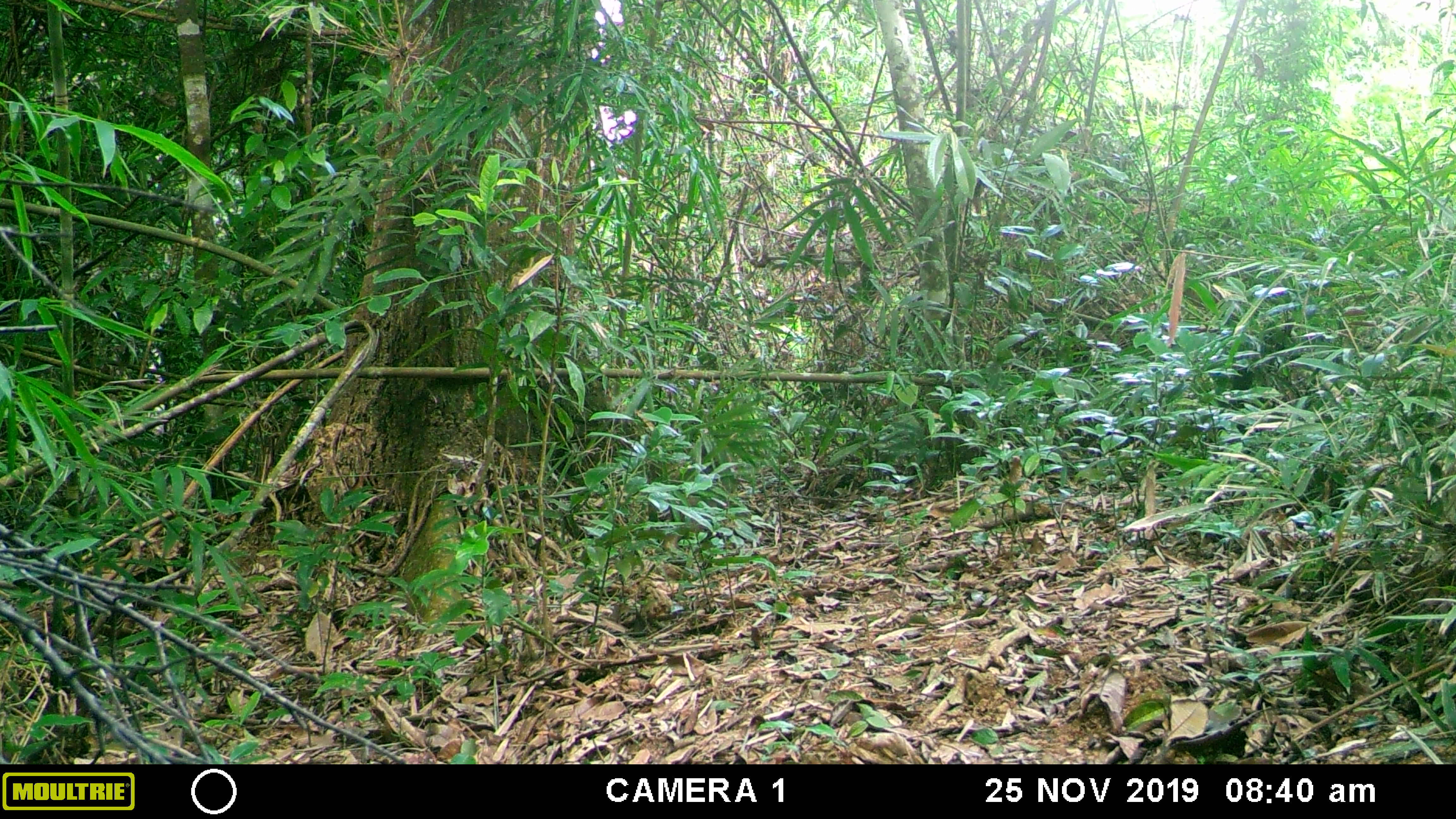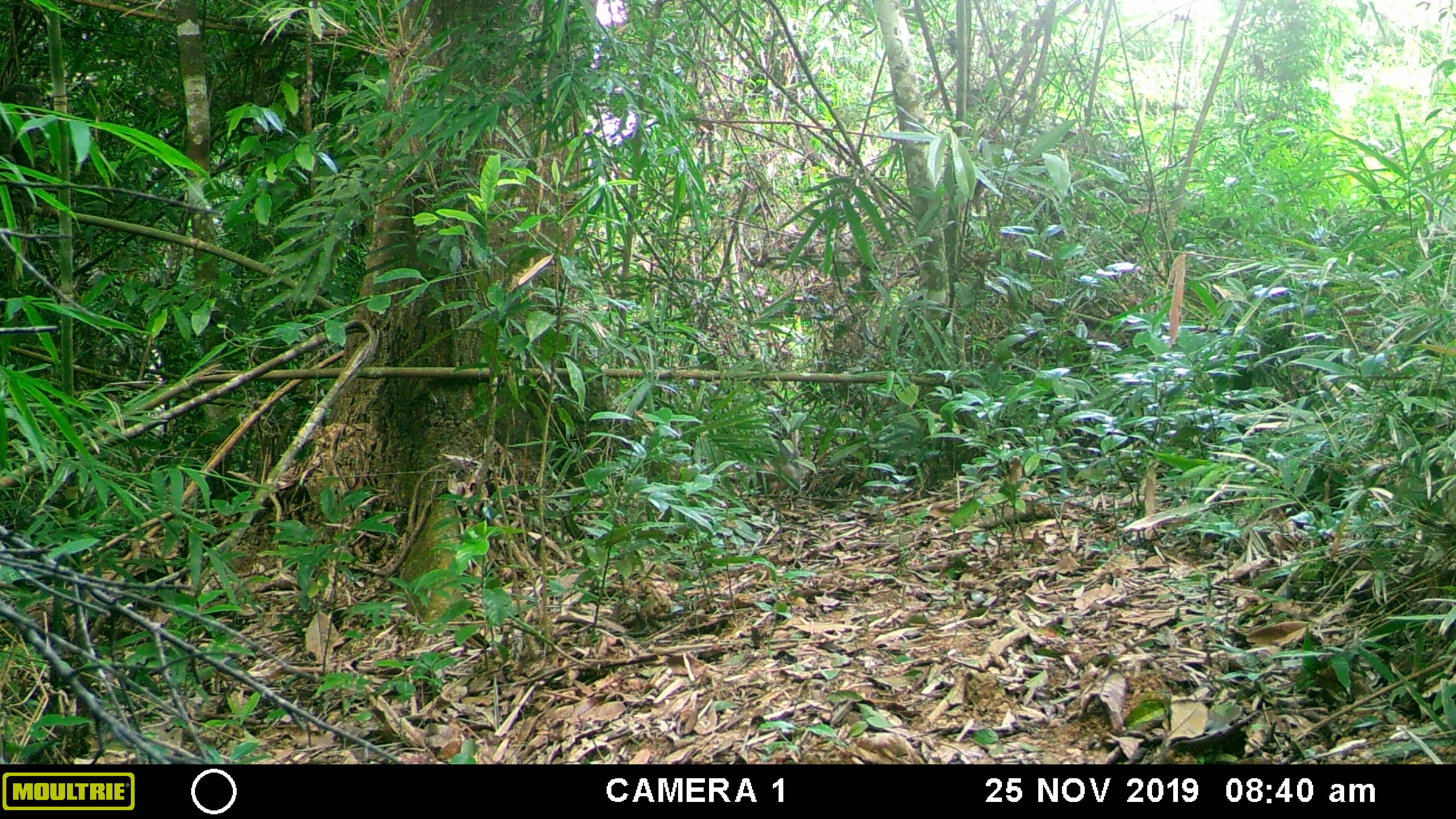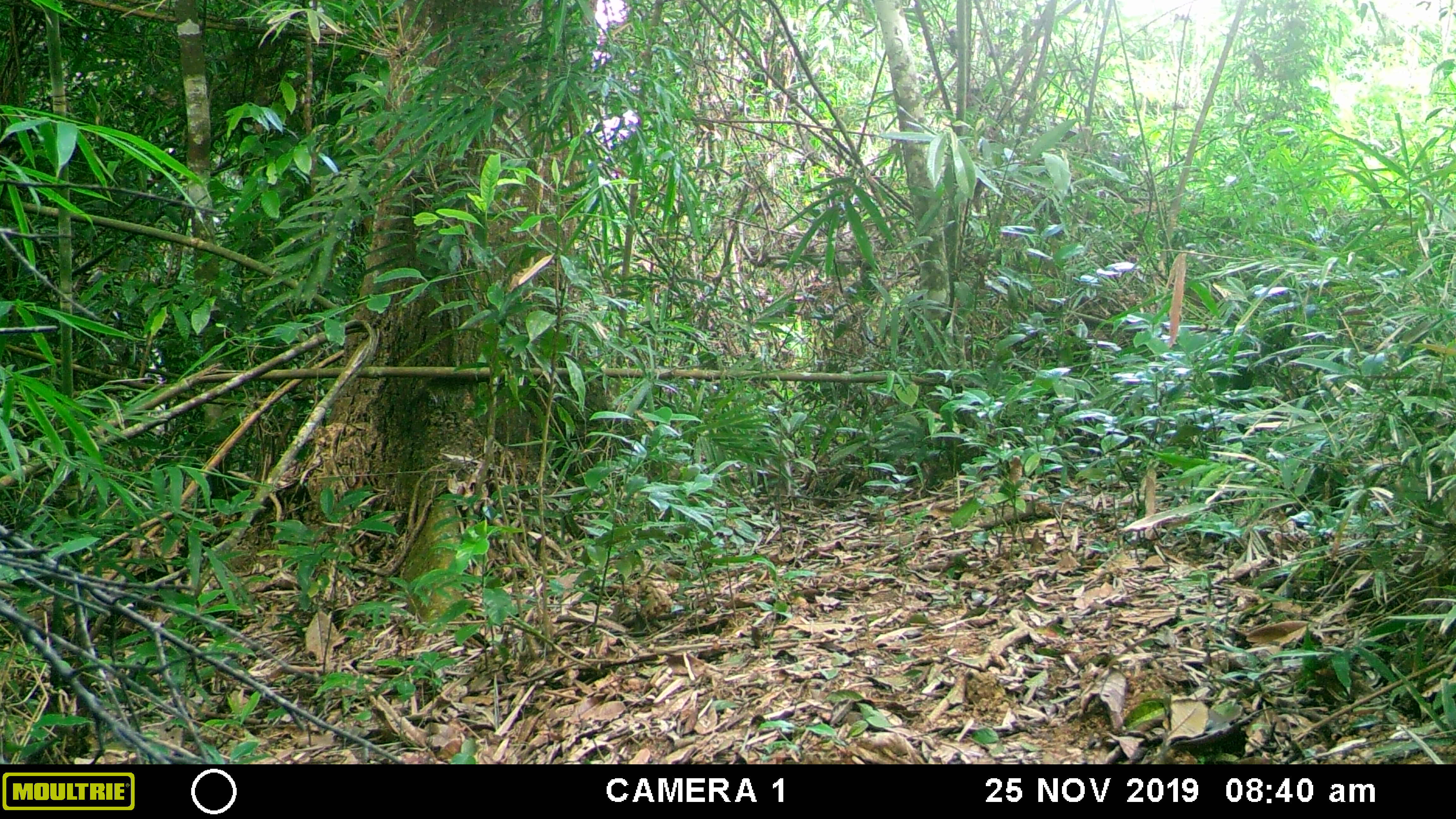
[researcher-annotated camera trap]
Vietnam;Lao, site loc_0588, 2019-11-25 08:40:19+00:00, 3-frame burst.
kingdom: Animalia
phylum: Chordata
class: Mammalia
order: Primates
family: Cercopithecidae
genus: Macaca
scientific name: Macaca arctoides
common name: stump-tailed macaque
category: stump tailed macaque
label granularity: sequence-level